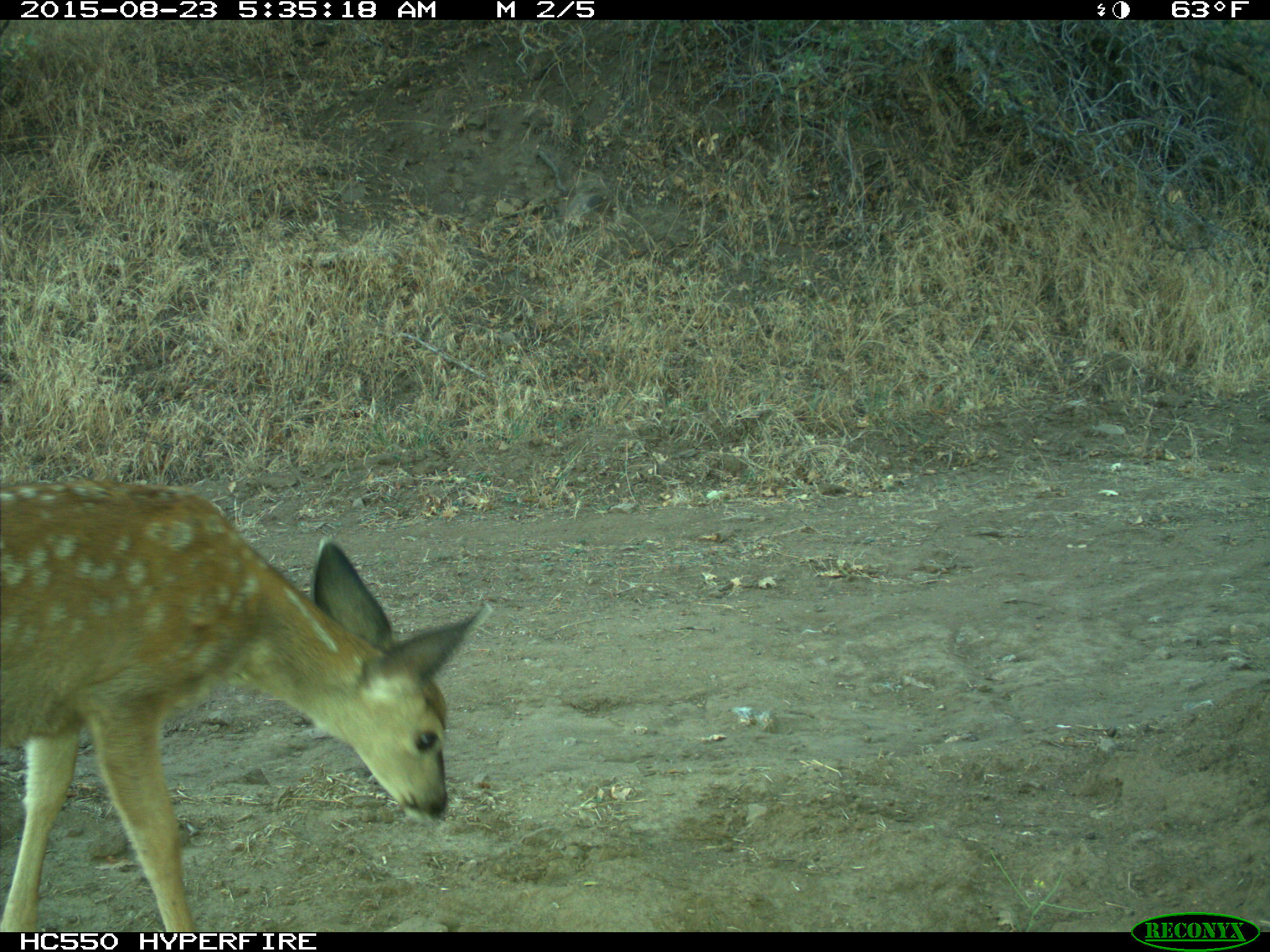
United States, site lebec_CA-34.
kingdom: Animalia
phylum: Chordata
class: Mammalia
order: Artiodactyla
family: Cervidae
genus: Odocoileus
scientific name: Odocoileus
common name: deer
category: unidentified deer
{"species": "unidentified deer (deer) (Odocoileus)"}